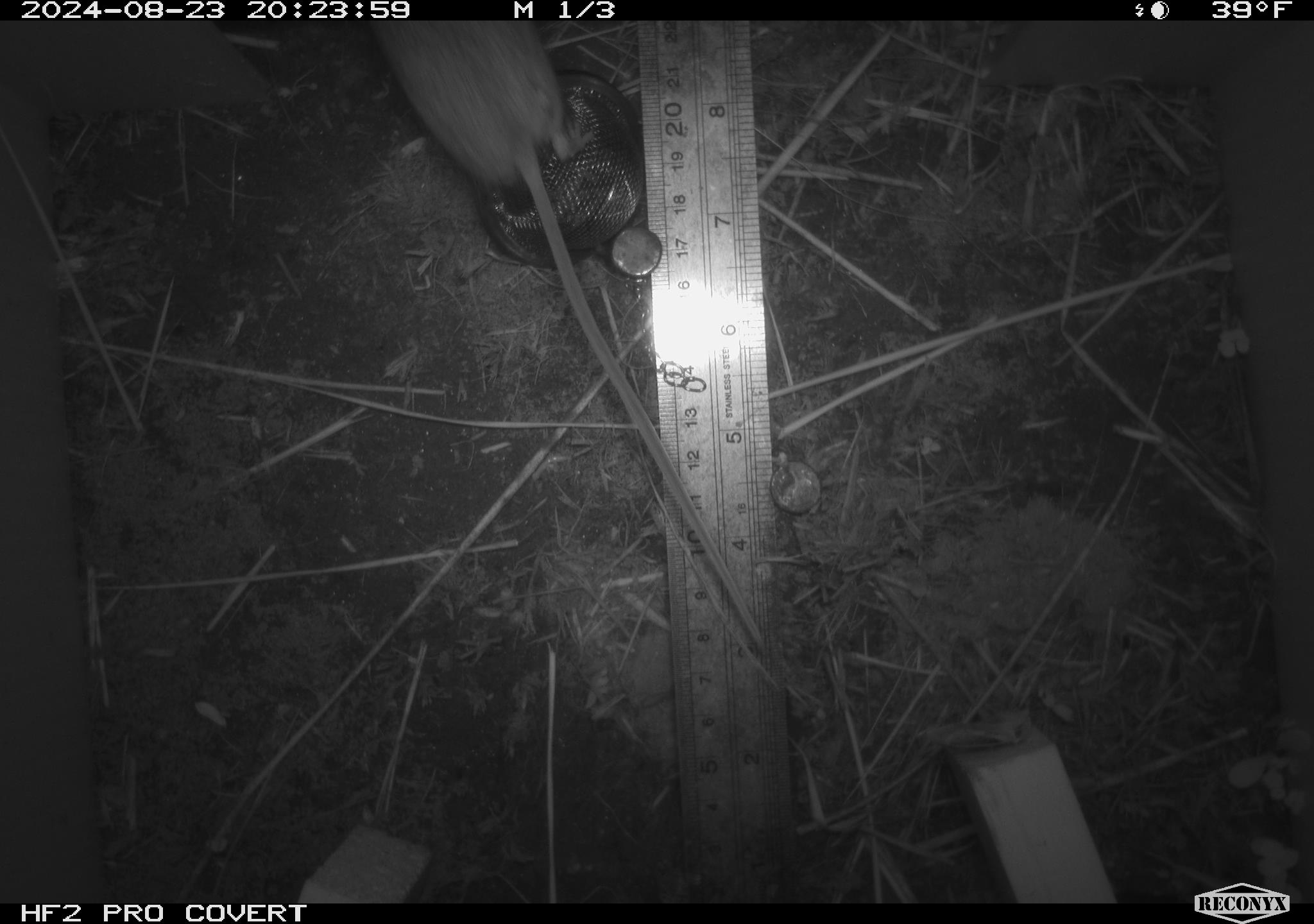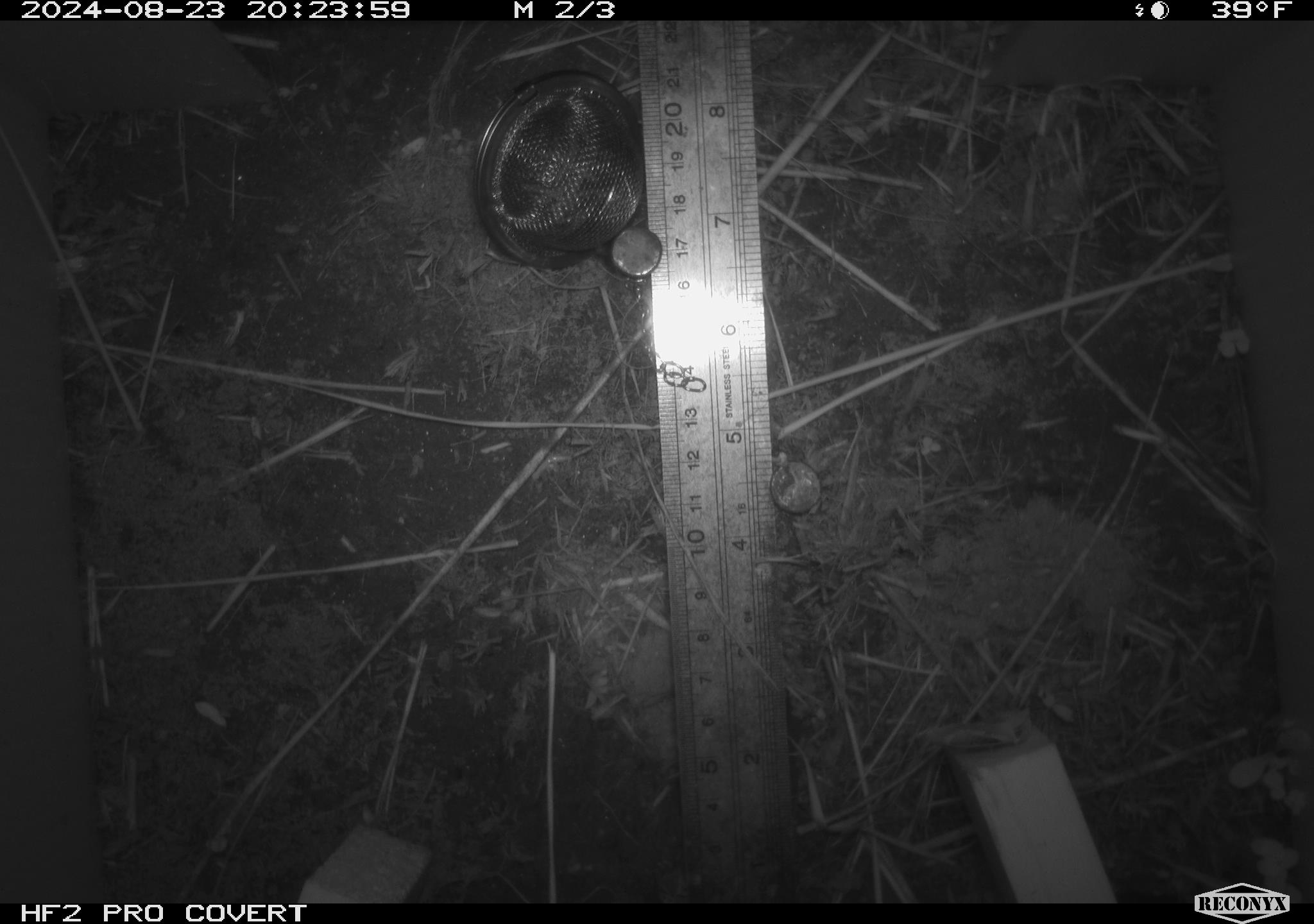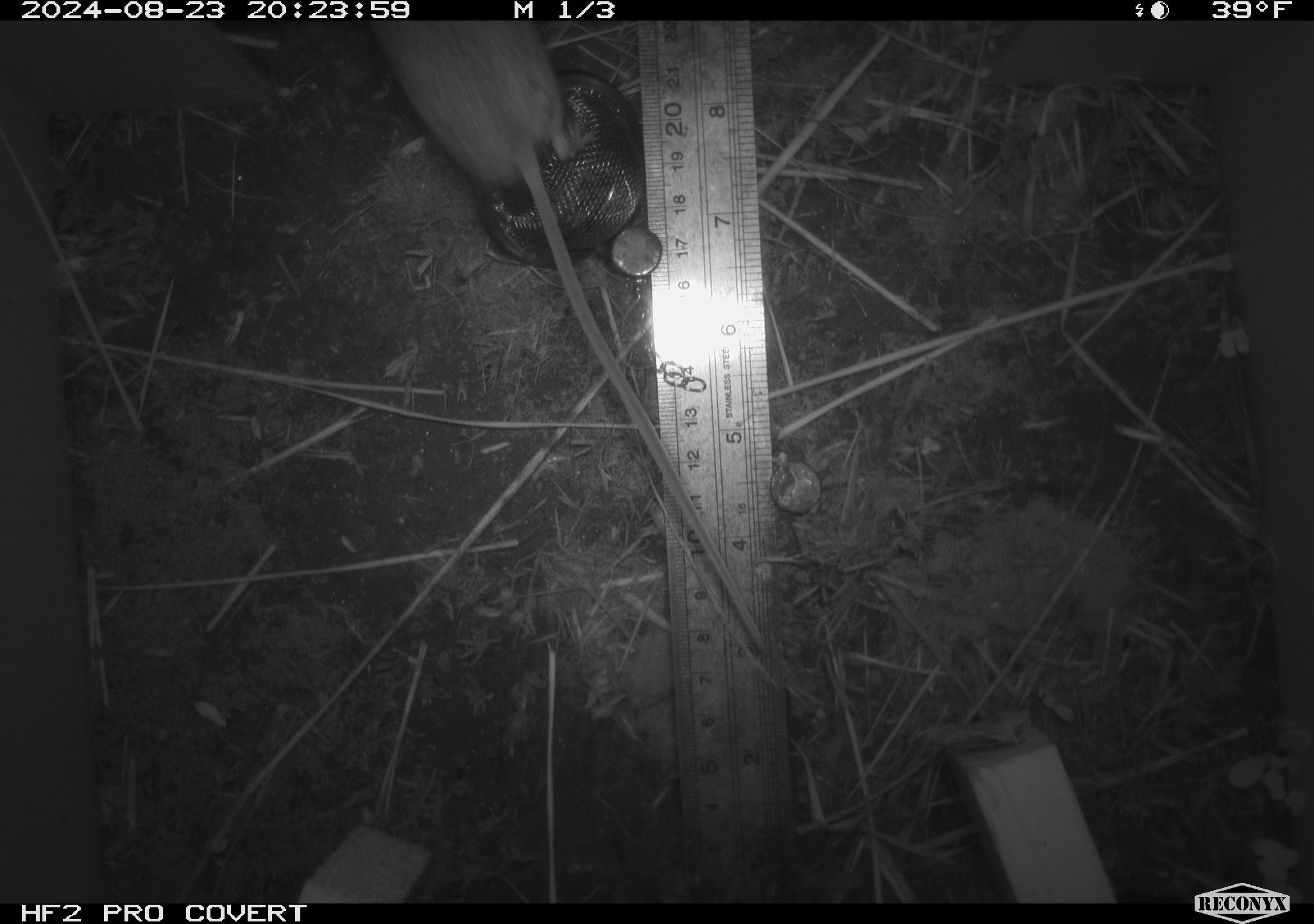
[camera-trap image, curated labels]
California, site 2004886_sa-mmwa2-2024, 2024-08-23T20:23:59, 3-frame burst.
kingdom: Animalia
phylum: Chordata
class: Mammalia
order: Rodentia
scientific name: Rodentia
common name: mouse species